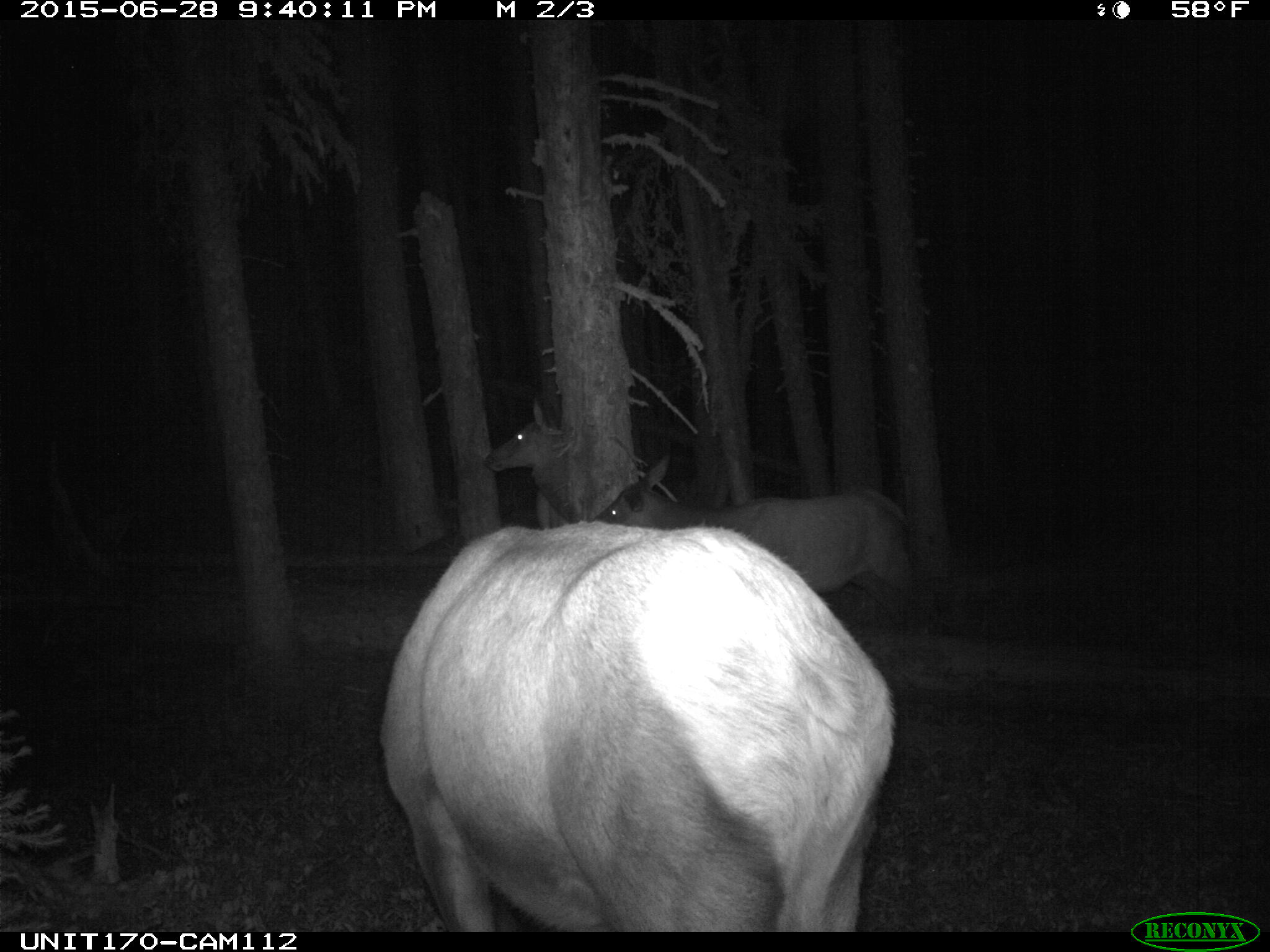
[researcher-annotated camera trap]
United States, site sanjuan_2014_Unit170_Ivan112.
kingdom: Animalia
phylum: Chordata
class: Mammalia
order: Artiodactyla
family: Cervidae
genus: Cervus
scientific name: Cervus elaphus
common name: red deer